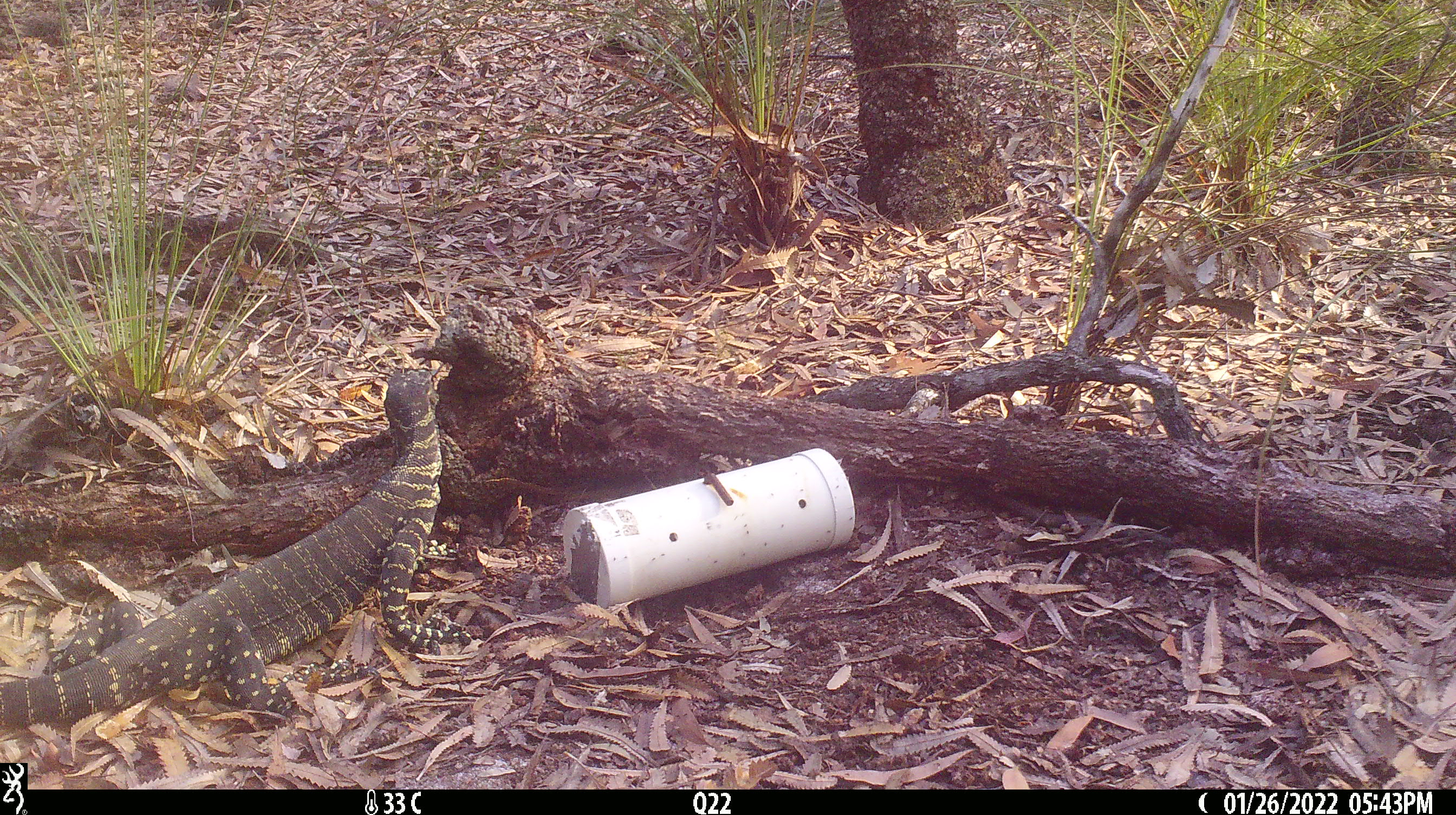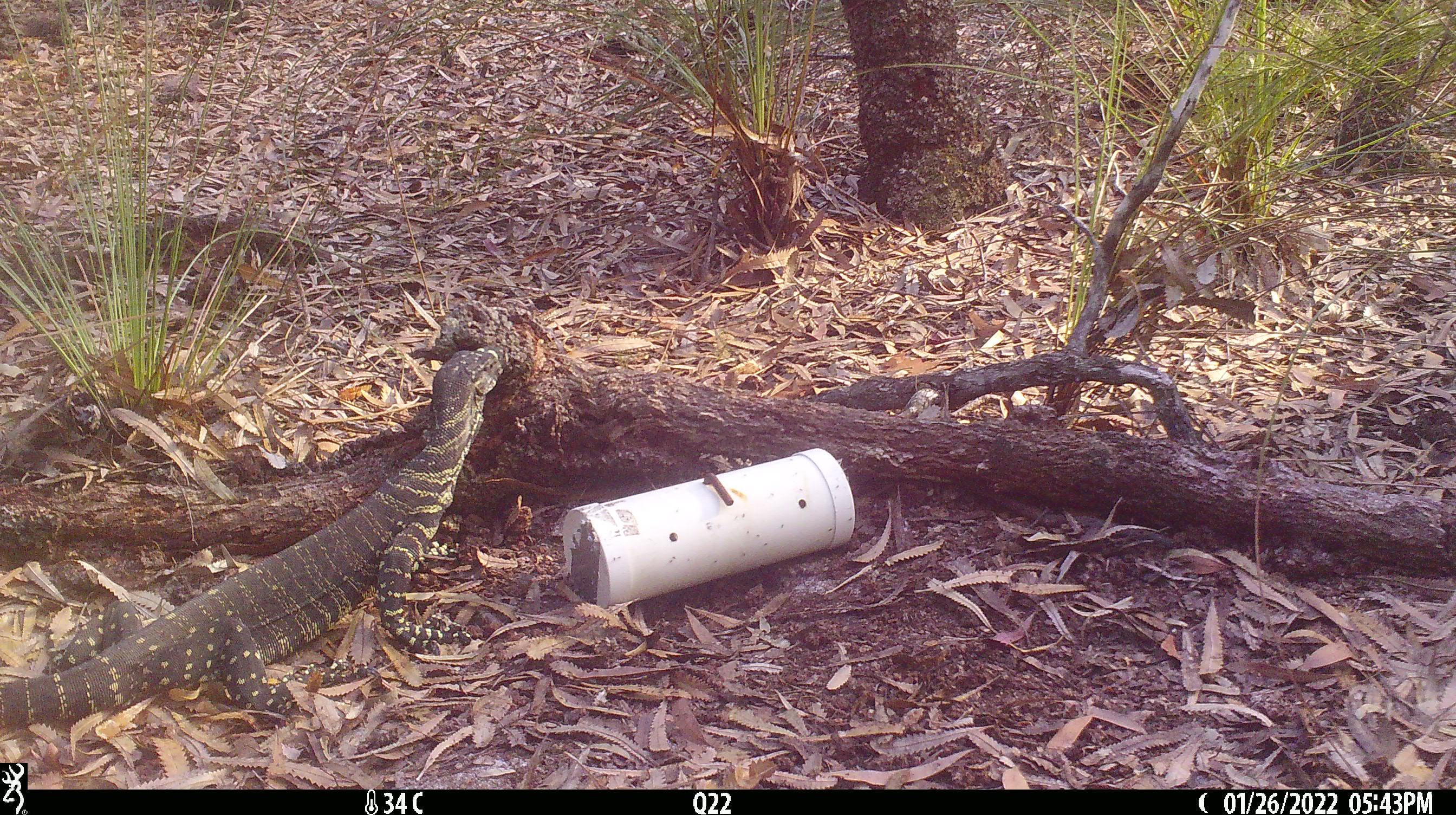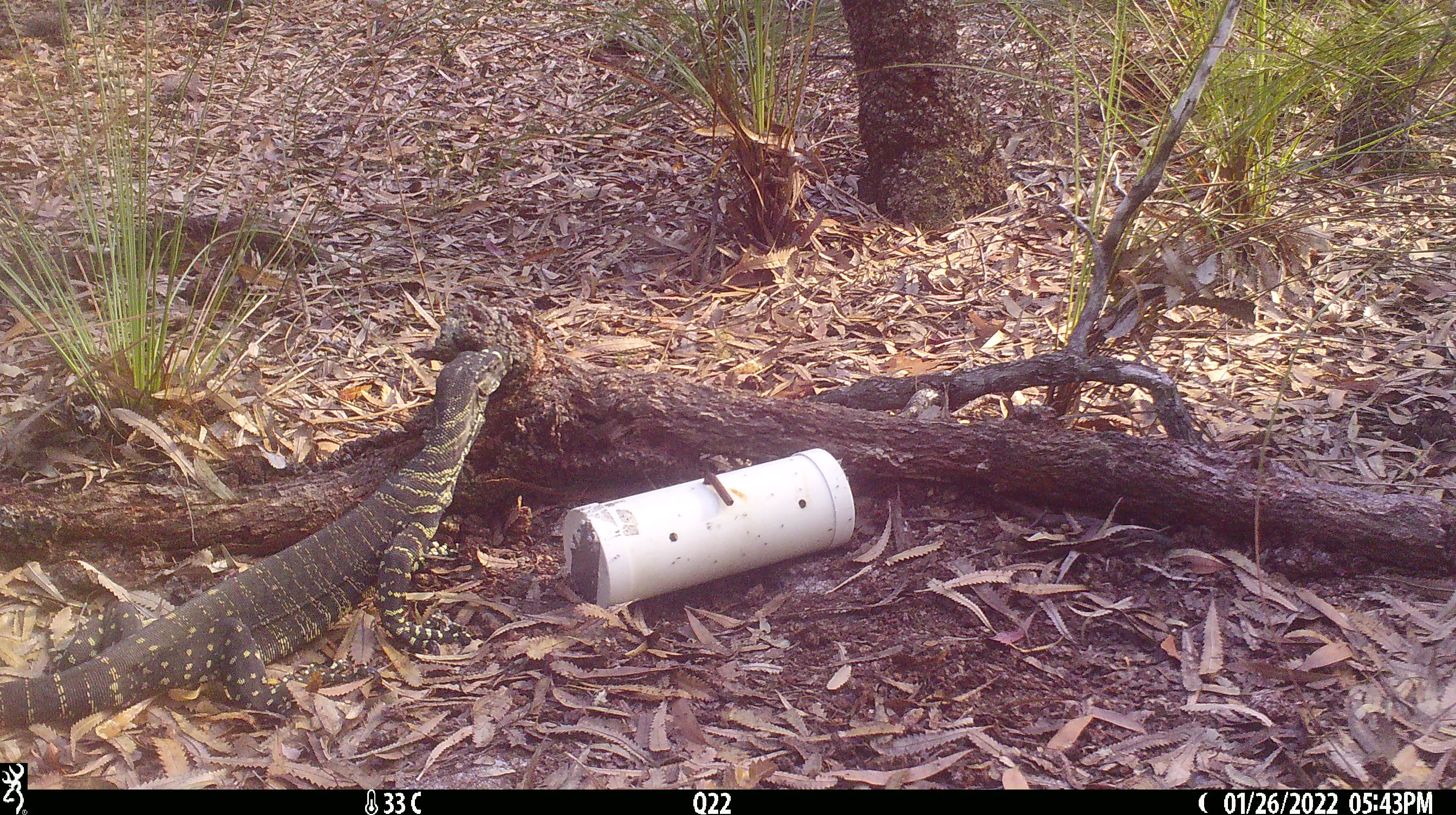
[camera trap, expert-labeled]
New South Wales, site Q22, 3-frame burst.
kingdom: Animalia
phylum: Chordata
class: Reptilia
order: Squamata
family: Varanidae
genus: Varanus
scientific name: Varanus varius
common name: lace monitor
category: goanna